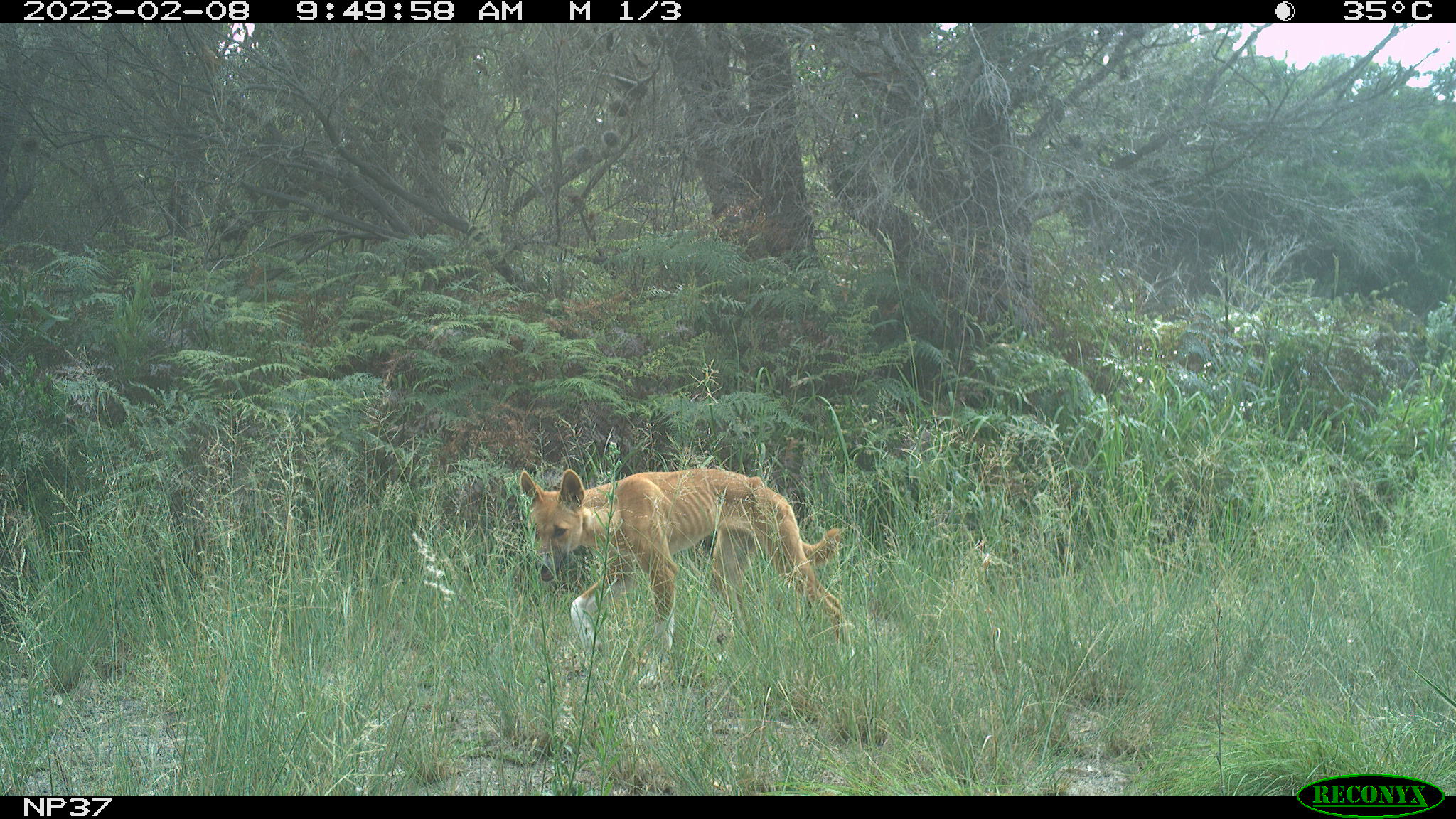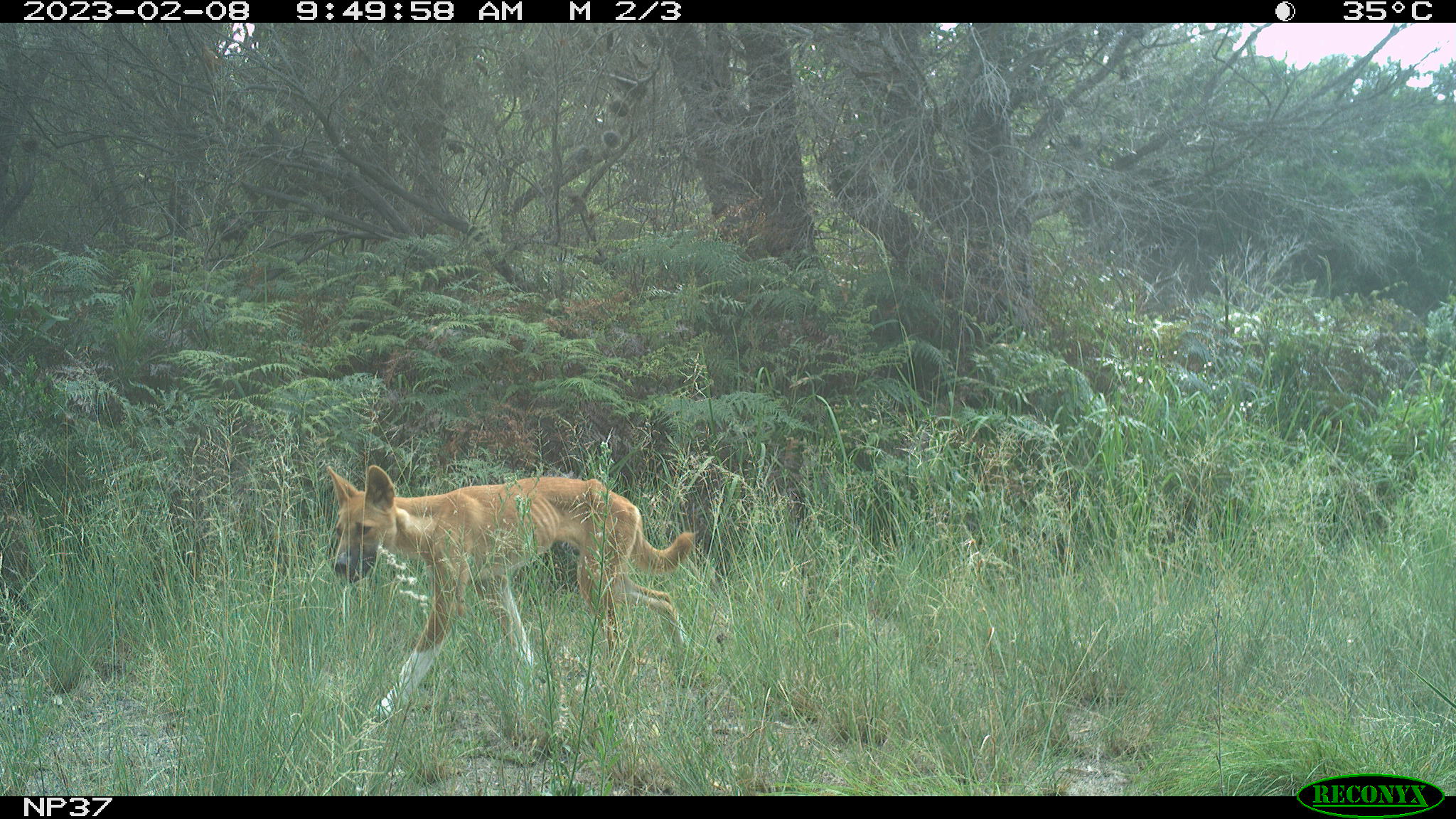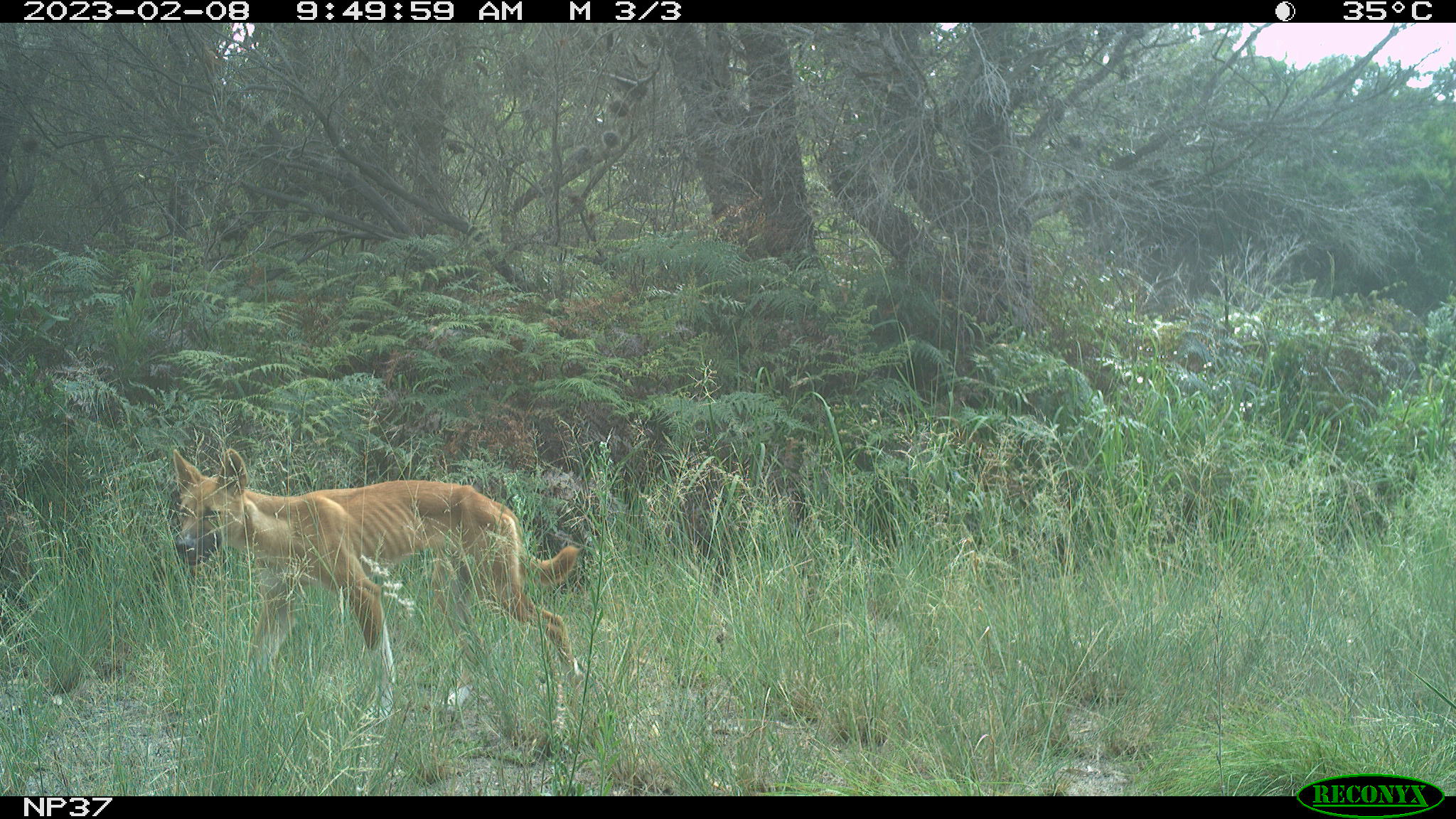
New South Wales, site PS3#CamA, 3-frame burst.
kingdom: Animalia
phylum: Chordata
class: Mammalia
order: Carnivora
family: Canidae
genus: Canis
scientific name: Canis familiaris dingo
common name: dingo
Dingo (Canis familiaris dingo).